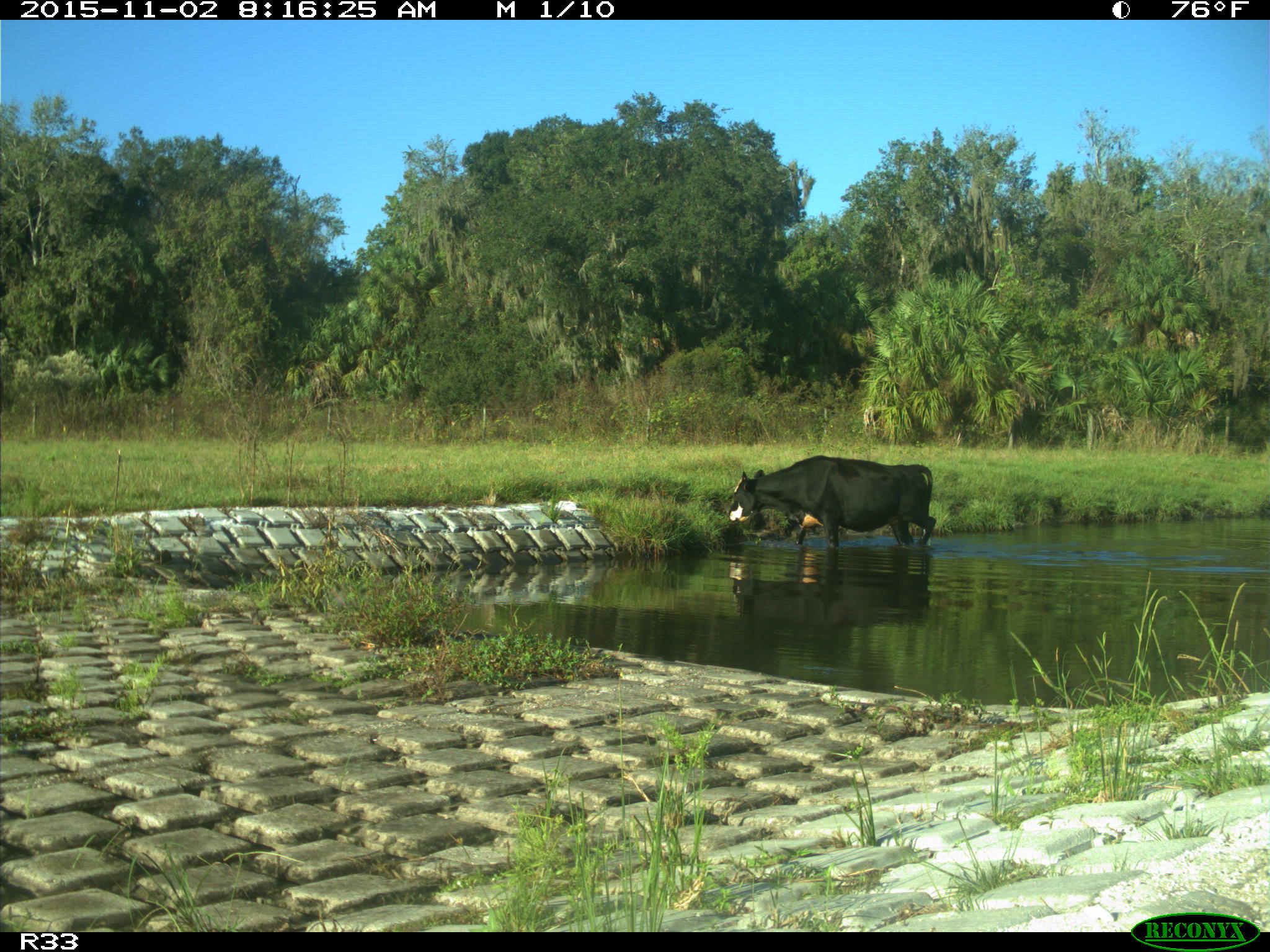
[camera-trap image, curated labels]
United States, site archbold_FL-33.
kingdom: Animalia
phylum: Chordata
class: Mammalia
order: Artiodactyla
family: Bovidae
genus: Bos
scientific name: Bos taurus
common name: domestic cow